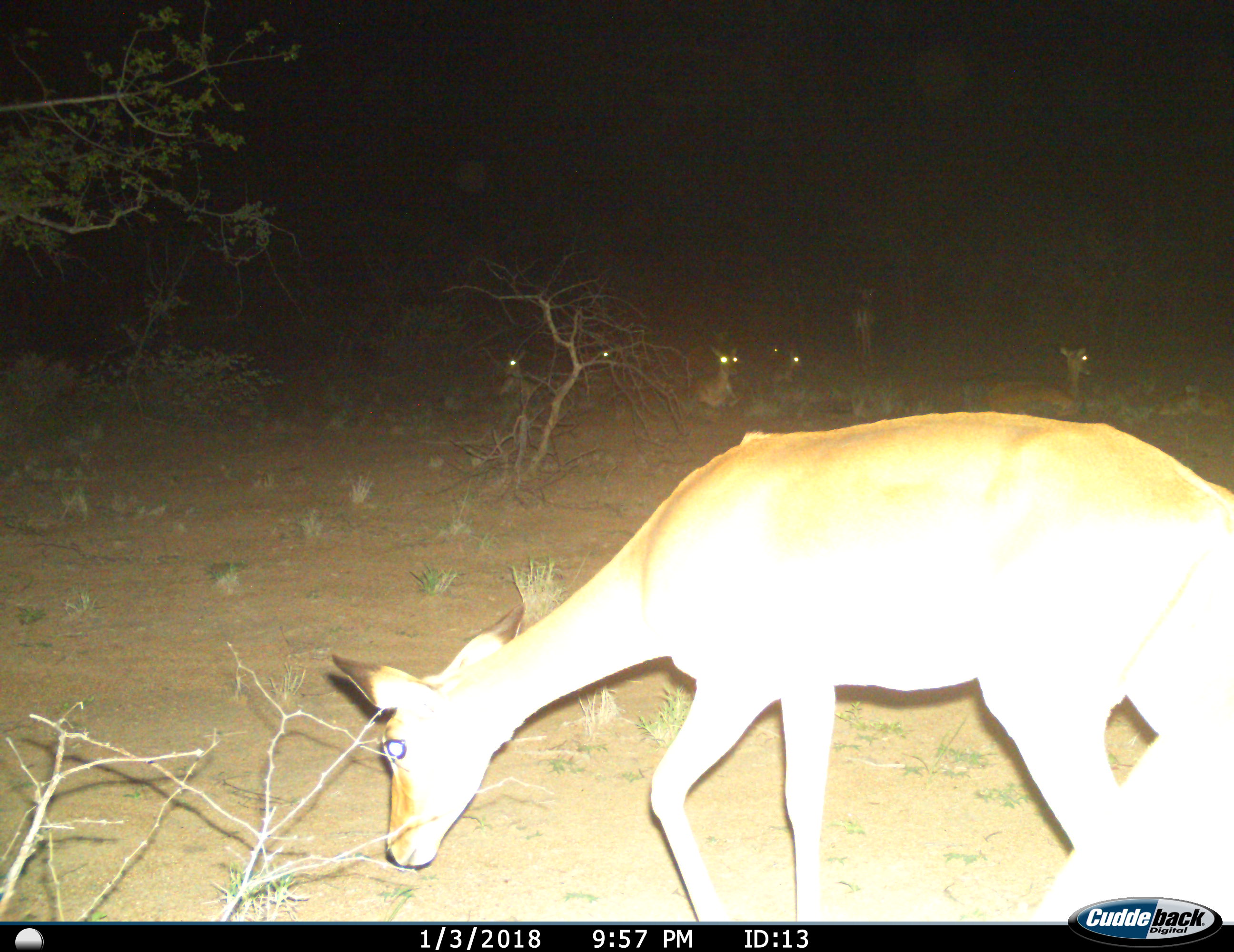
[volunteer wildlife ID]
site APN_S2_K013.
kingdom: Animalia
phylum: Chordata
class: Mammalia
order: Artiodactyla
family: Bovidae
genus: Aepyceros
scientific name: Aepyceros melampus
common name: impala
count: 7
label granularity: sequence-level